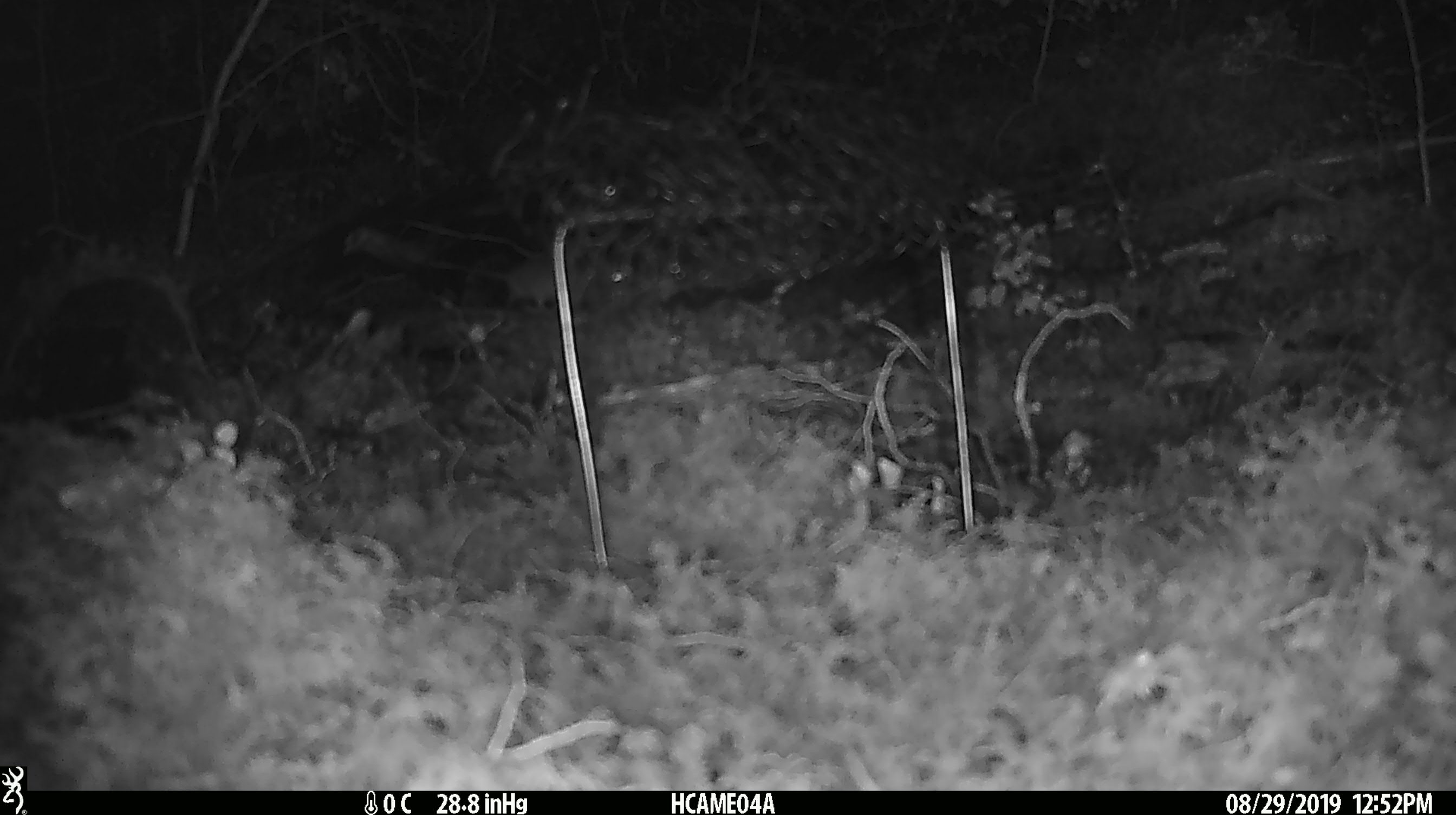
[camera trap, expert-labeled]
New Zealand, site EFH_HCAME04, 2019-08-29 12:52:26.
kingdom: Animalia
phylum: Chordata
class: Mammalia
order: Rodentia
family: Muridae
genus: Mus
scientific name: Mus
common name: mouse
Mouse (Mus).